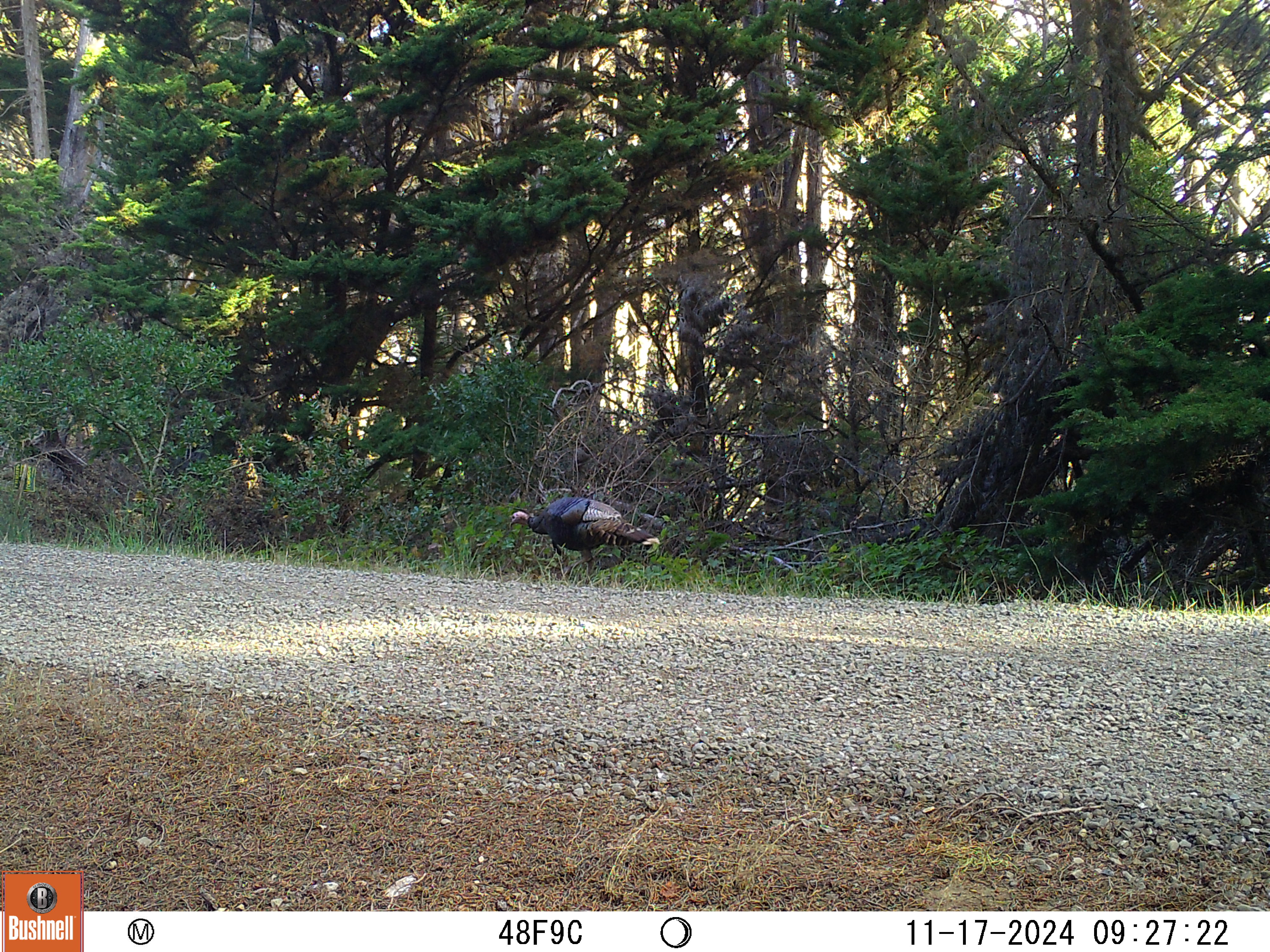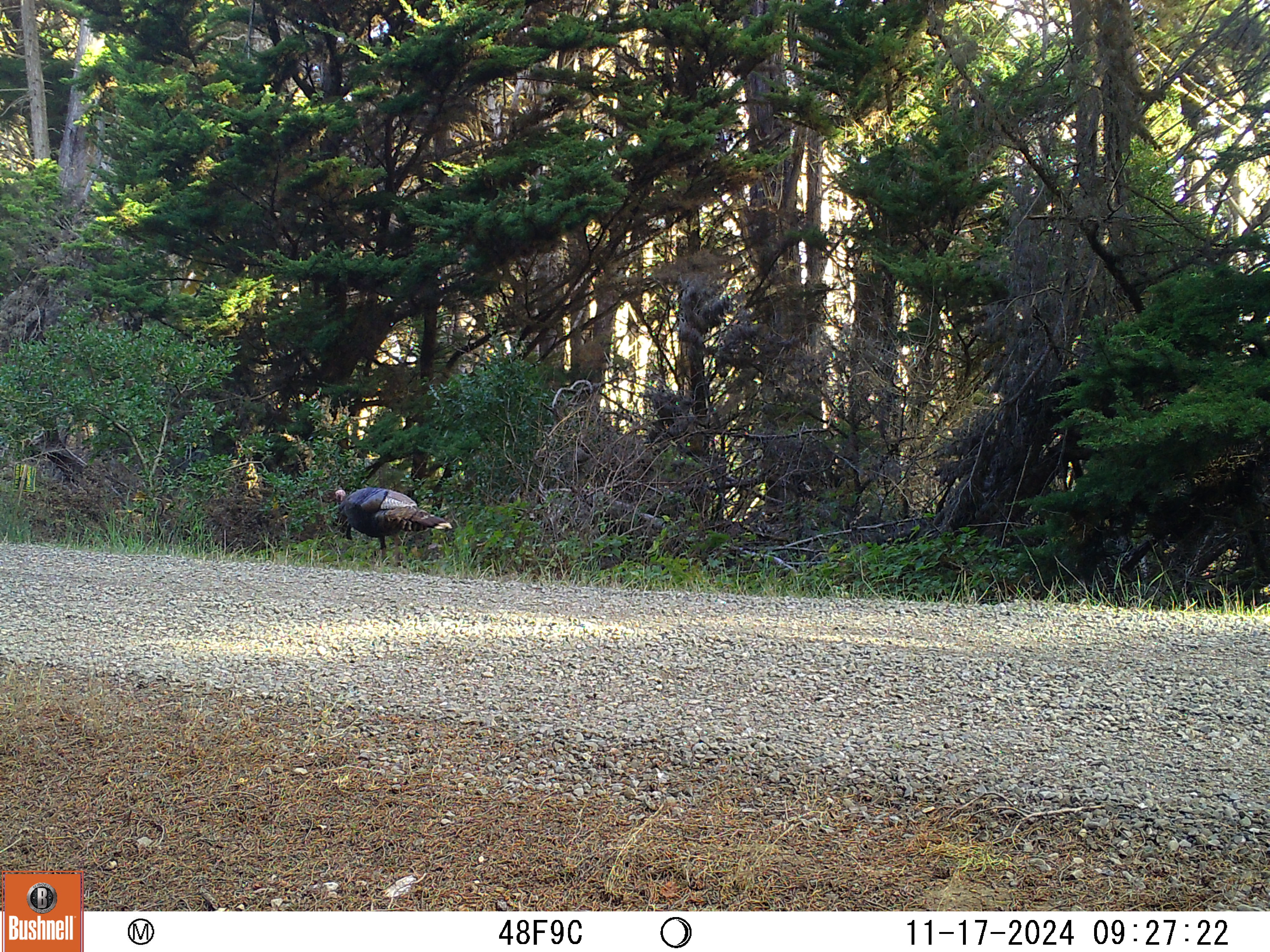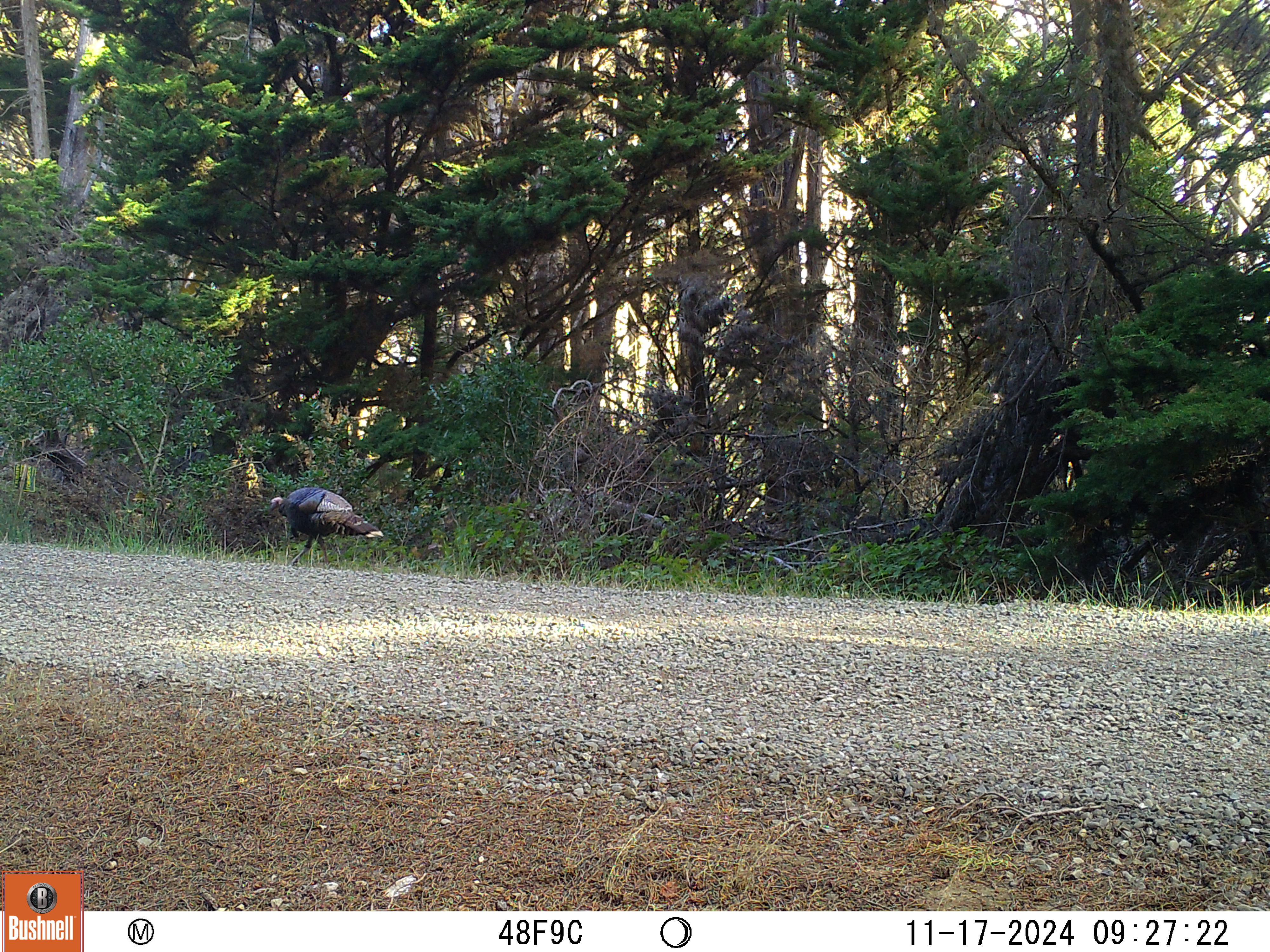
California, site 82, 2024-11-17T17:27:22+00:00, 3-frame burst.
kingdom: Animalia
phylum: Chordata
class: Aves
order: Galliformes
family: Phasianidae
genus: Meleagris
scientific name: Meleagris gallopavo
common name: turkey